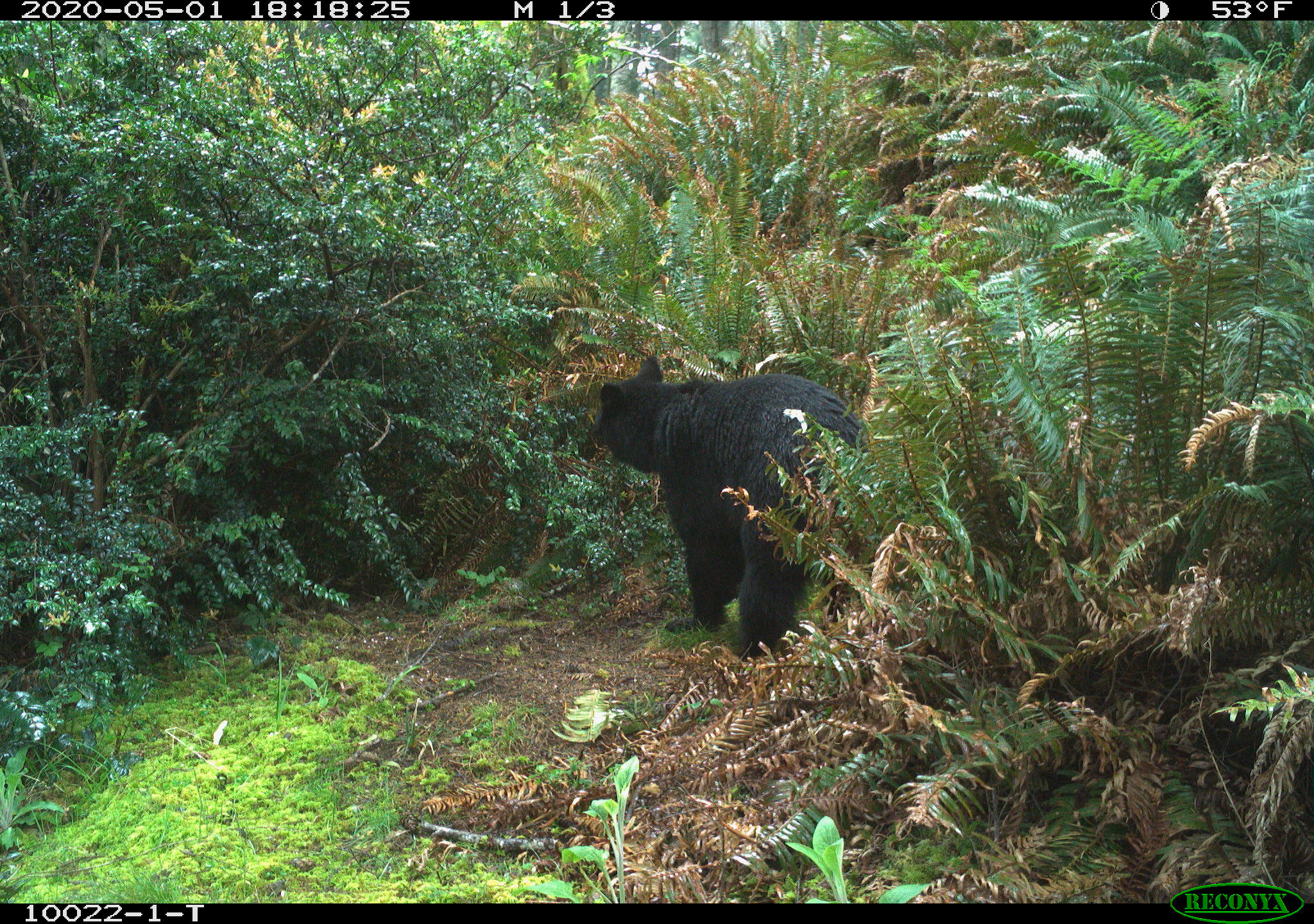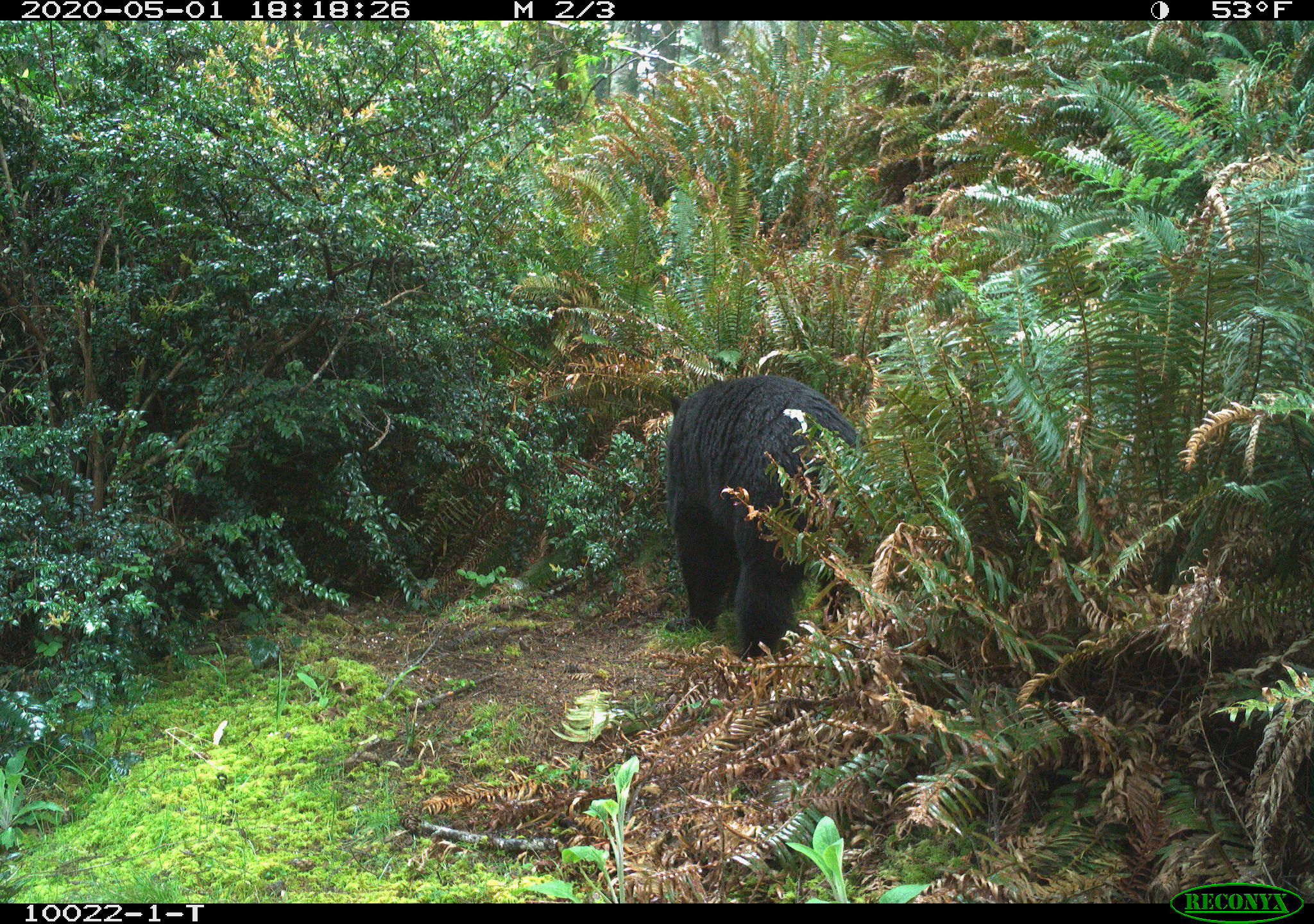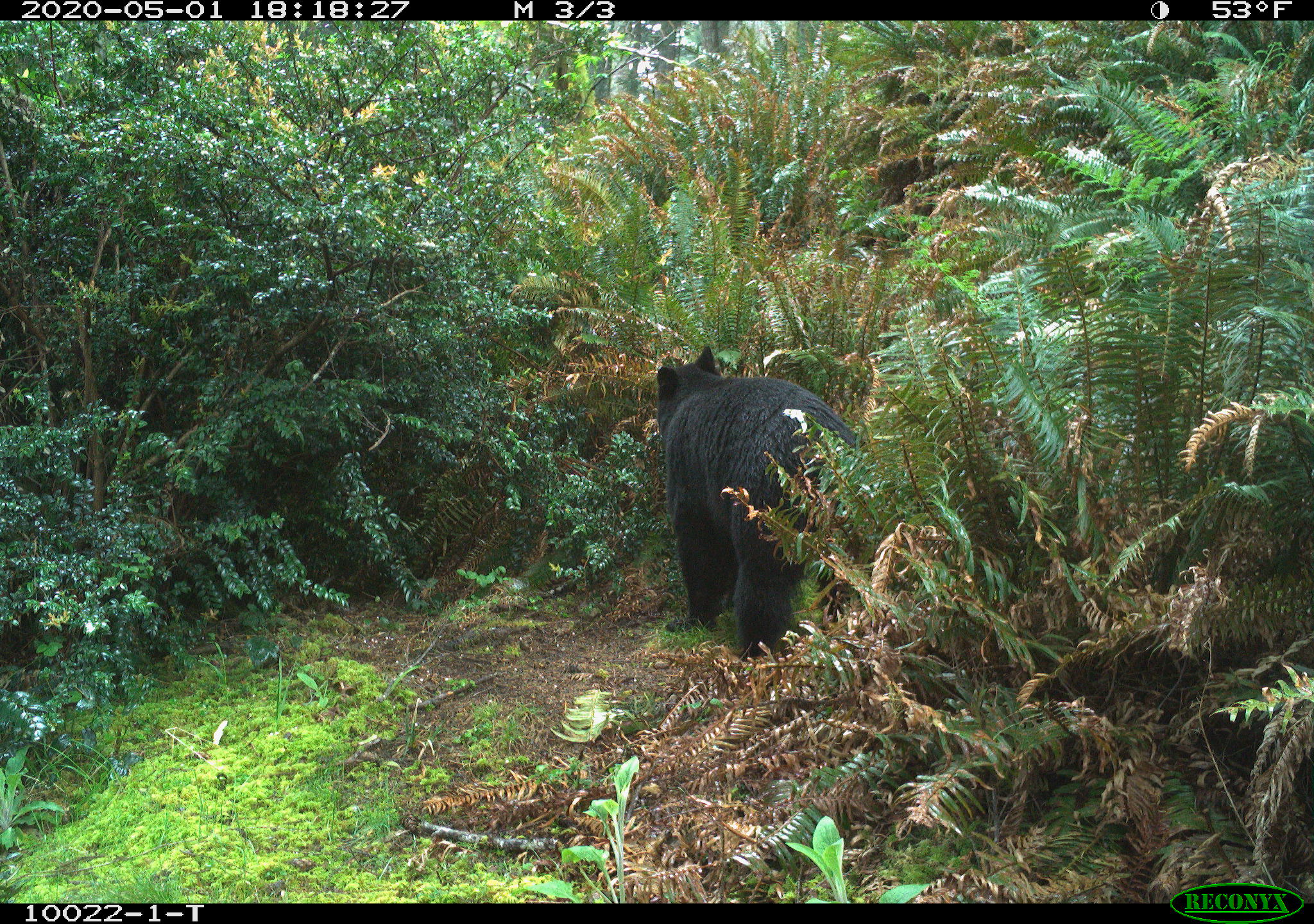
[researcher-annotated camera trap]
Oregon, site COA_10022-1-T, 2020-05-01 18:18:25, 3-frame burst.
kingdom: Animalia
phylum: Chordata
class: Mammalia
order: Carnivora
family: Ursidae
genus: Ursus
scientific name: Ursus americanus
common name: american black bear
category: black bear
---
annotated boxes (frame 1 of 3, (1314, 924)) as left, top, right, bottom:
black bear: 588, 356, 885, 651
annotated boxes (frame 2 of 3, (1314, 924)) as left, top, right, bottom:
black bear: 661, 372, 869, 664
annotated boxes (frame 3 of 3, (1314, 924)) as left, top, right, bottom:
black bear: 648, 342, 880, 659